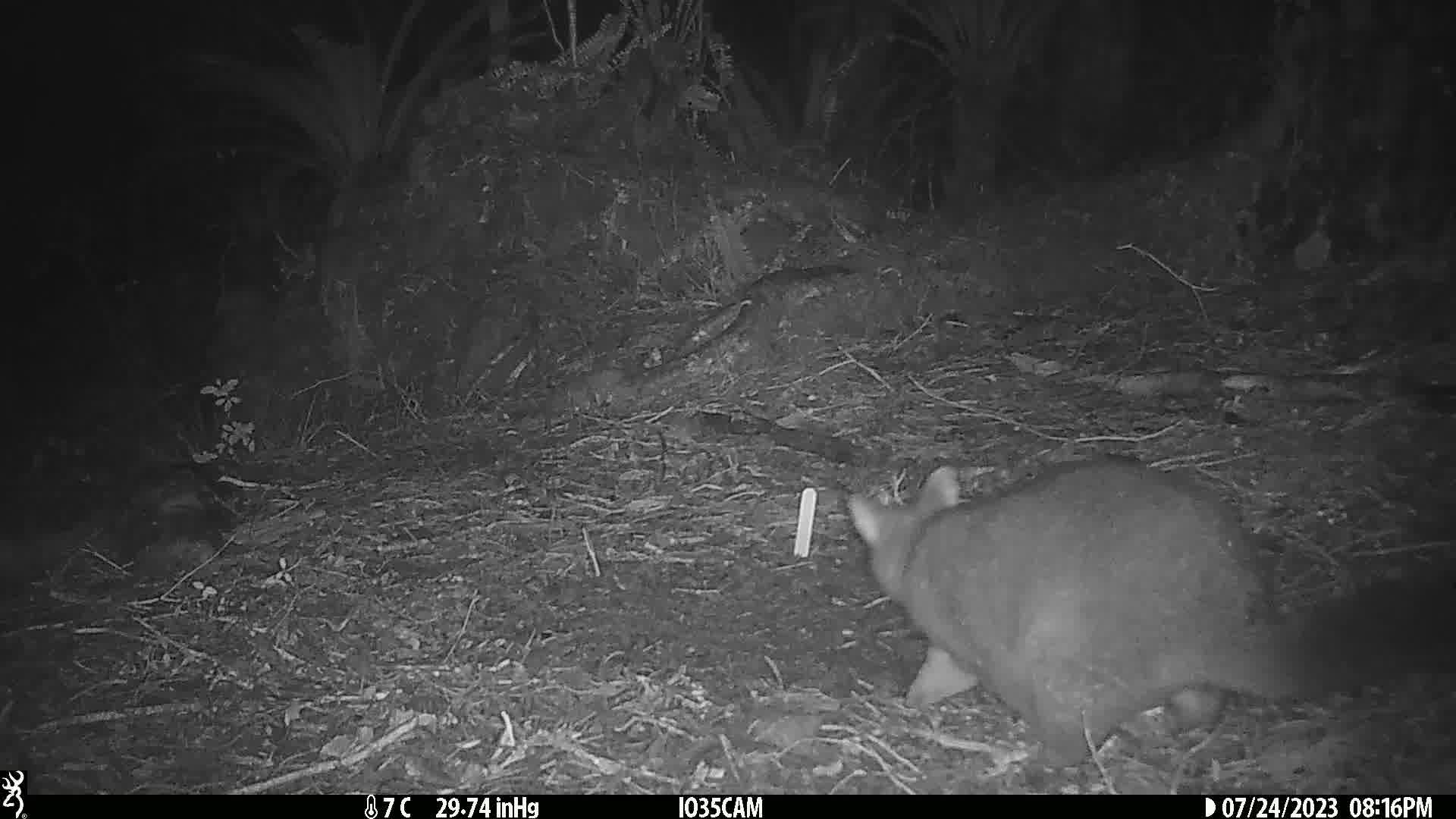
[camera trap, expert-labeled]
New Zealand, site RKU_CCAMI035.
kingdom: Animalia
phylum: Chordata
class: Mammalia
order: Diprotodontia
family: Phalangeridae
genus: Trichosurus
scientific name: Trichosurus vulpecula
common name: common brushtail possum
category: possum